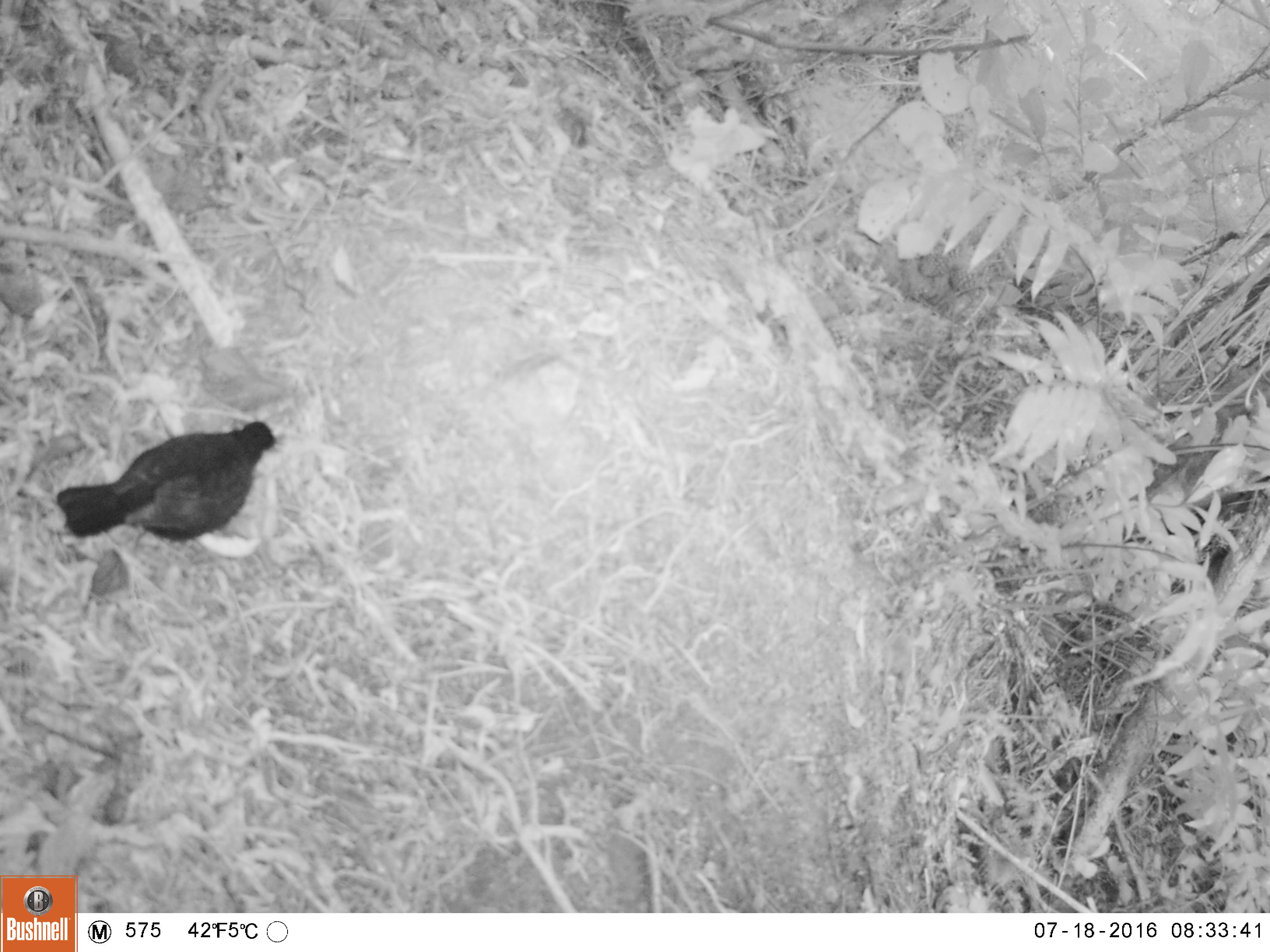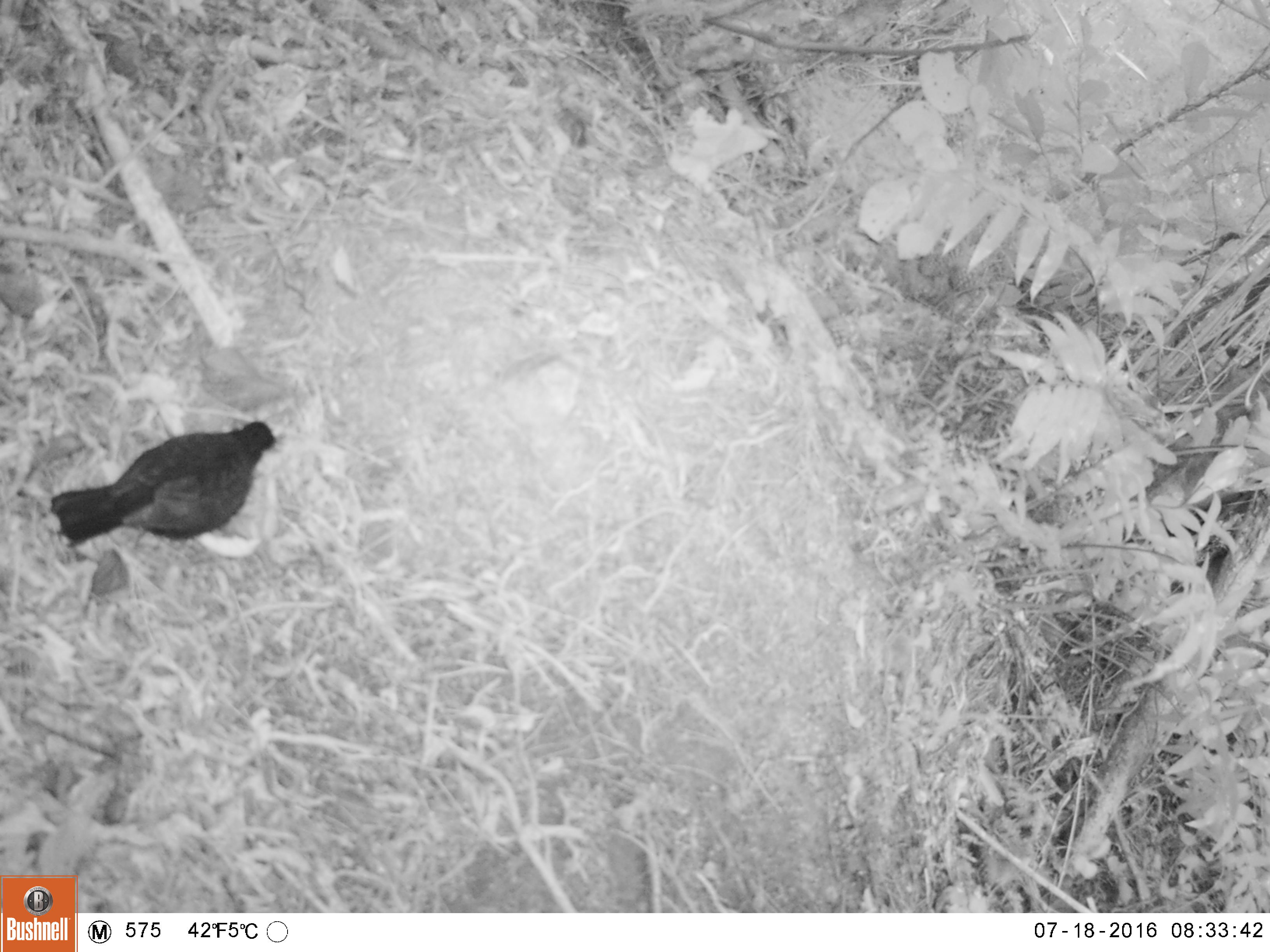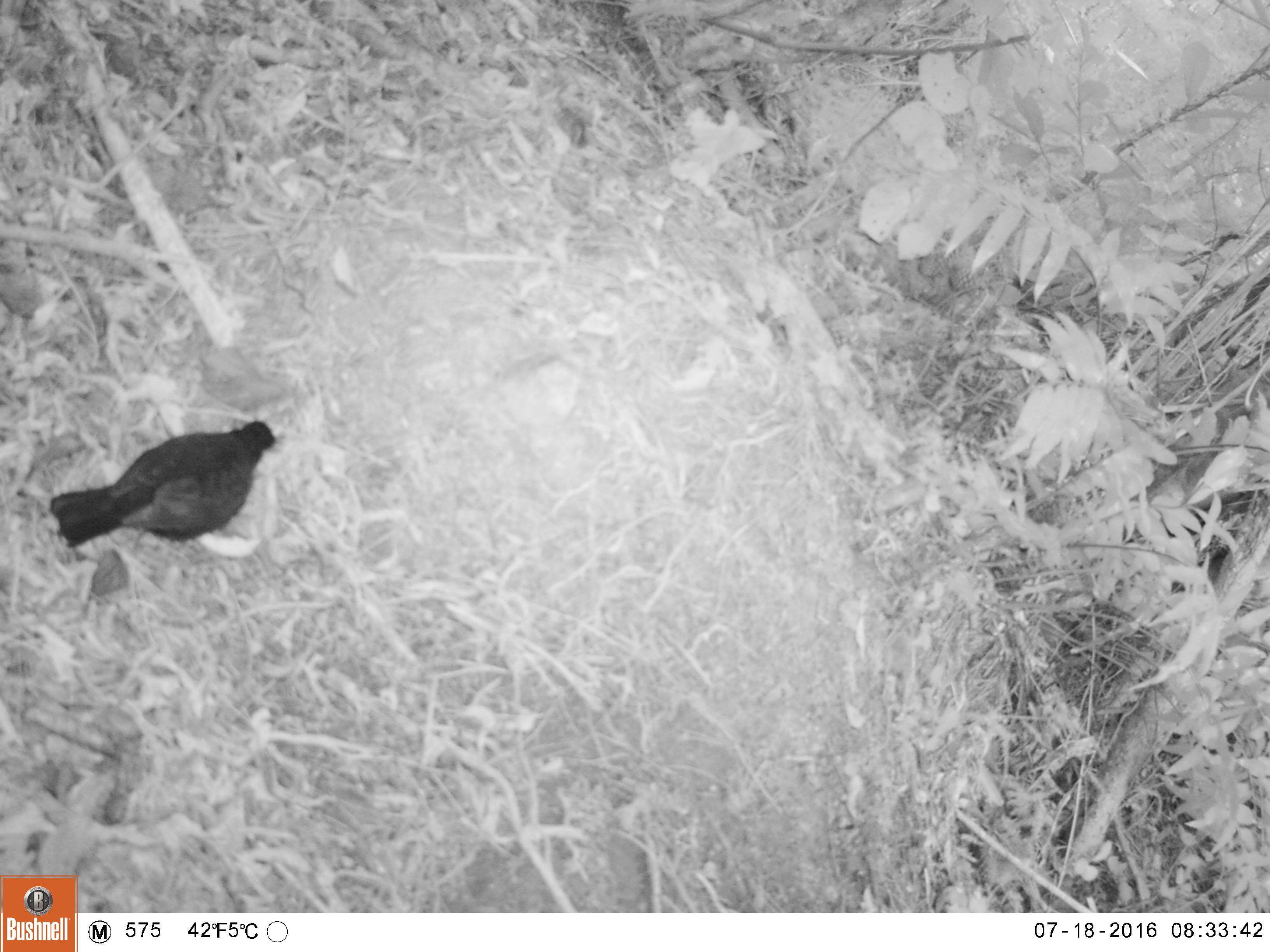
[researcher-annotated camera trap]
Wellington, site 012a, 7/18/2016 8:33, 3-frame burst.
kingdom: Animalia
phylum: Chordata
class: Aves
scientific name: Aves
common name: bird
Bird (Aves).